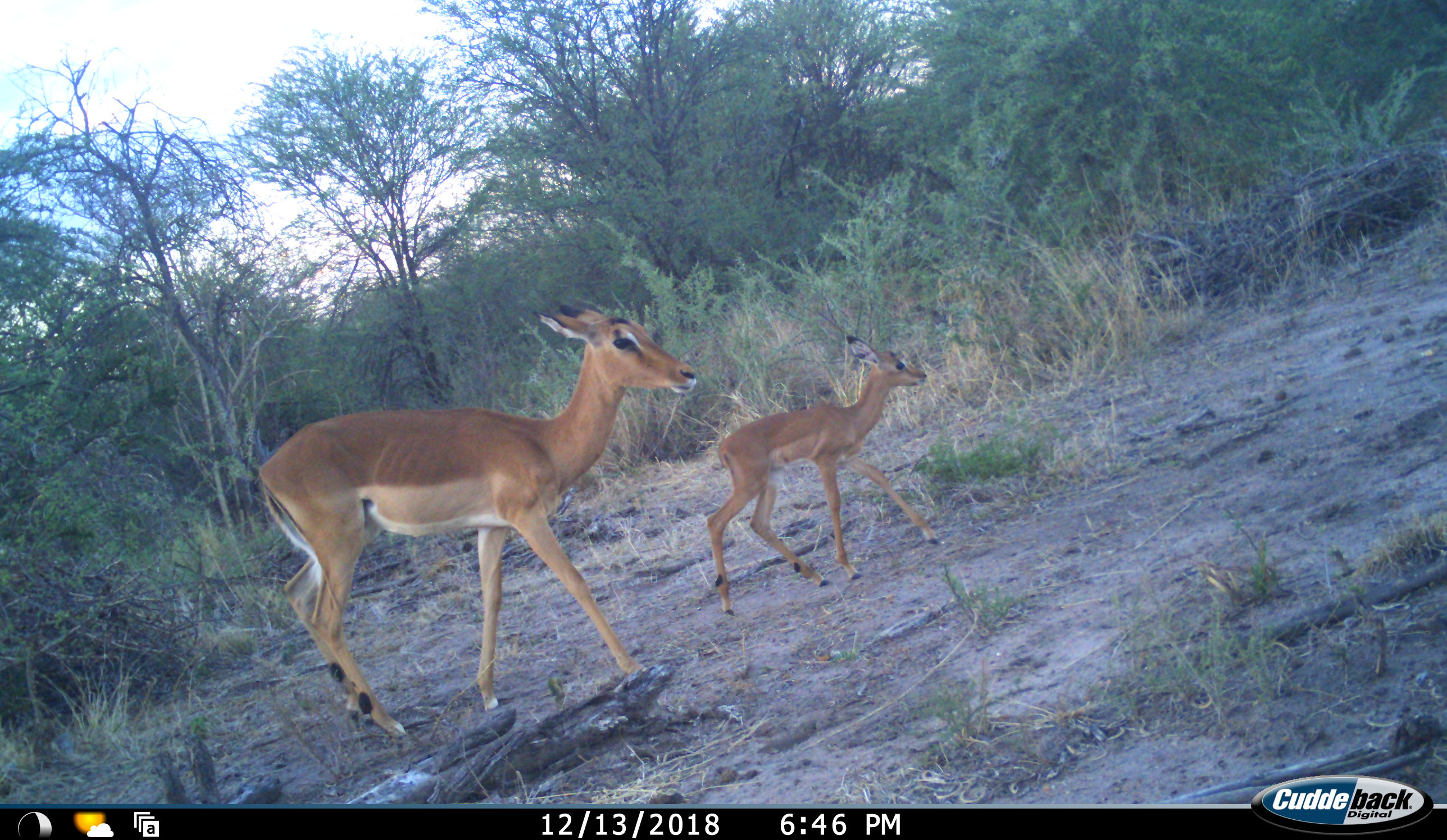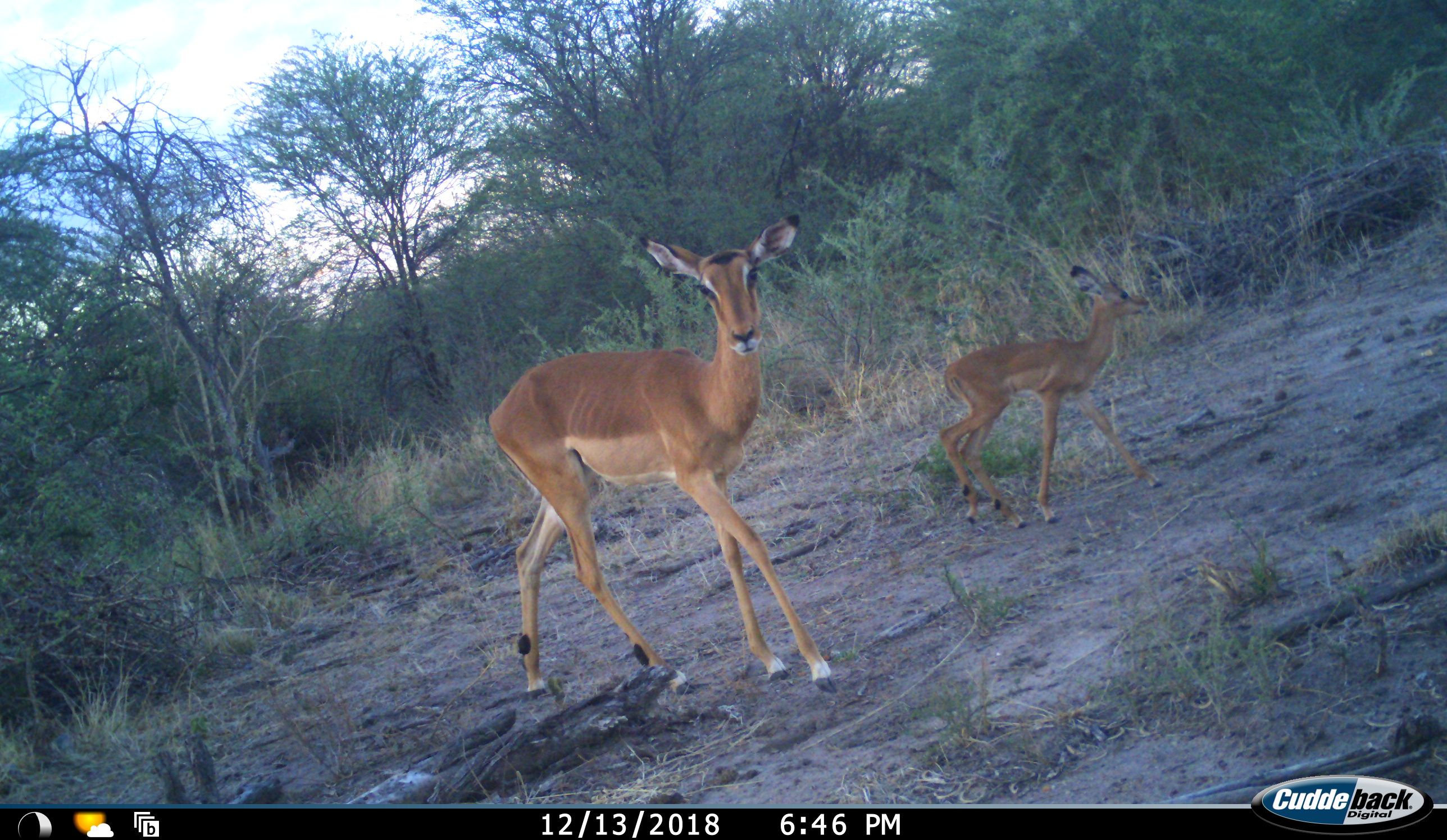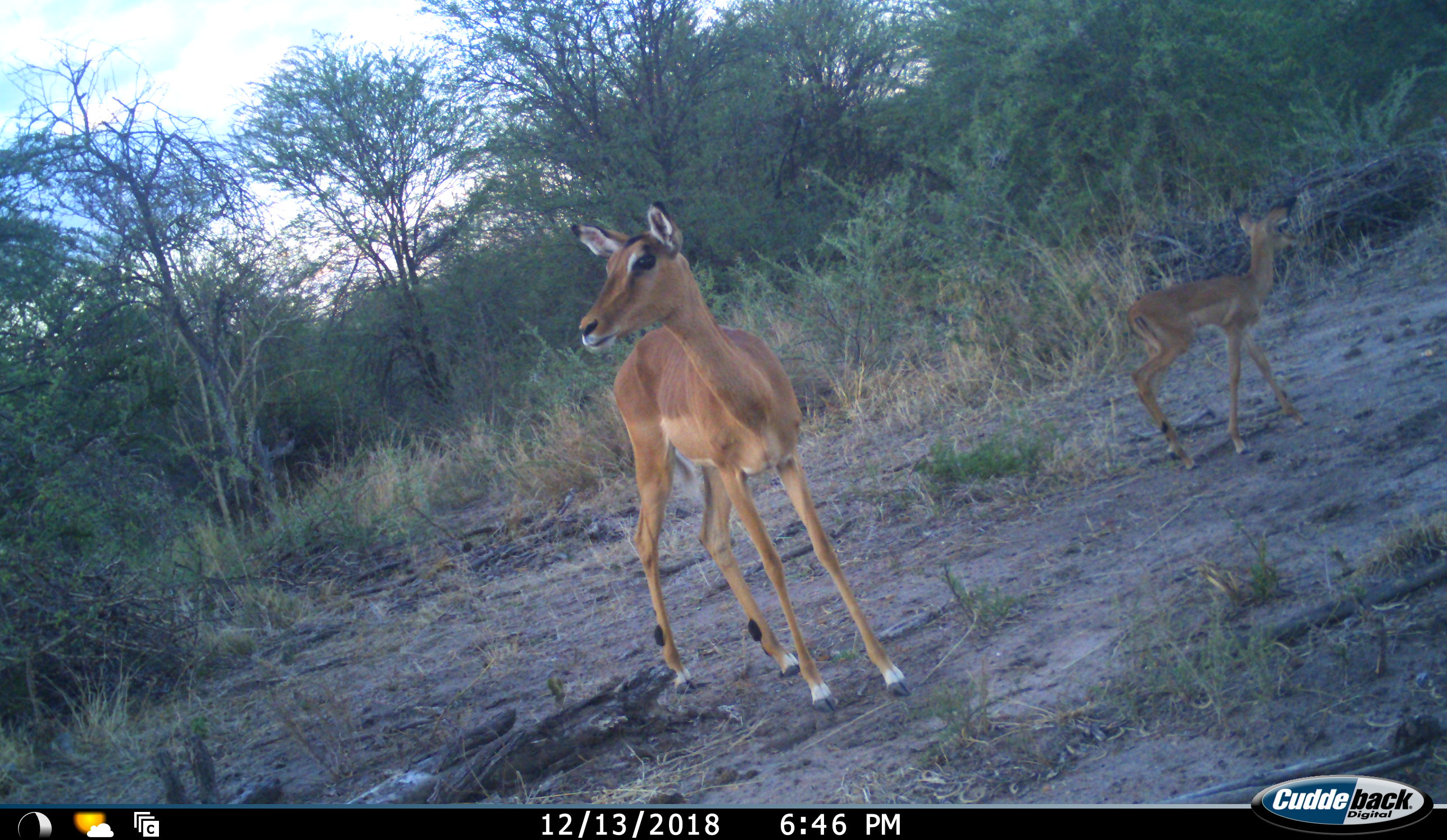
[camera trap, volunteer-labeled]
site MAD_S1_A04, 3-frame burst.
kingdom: Animalia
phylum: Chordata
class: Mammalia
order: Artiodactyla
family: Bovidae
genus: Aepyceros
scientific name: Aepyceros melampus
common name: impala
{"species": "impala (Aepyceros melampus)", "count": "2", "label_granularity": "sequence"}